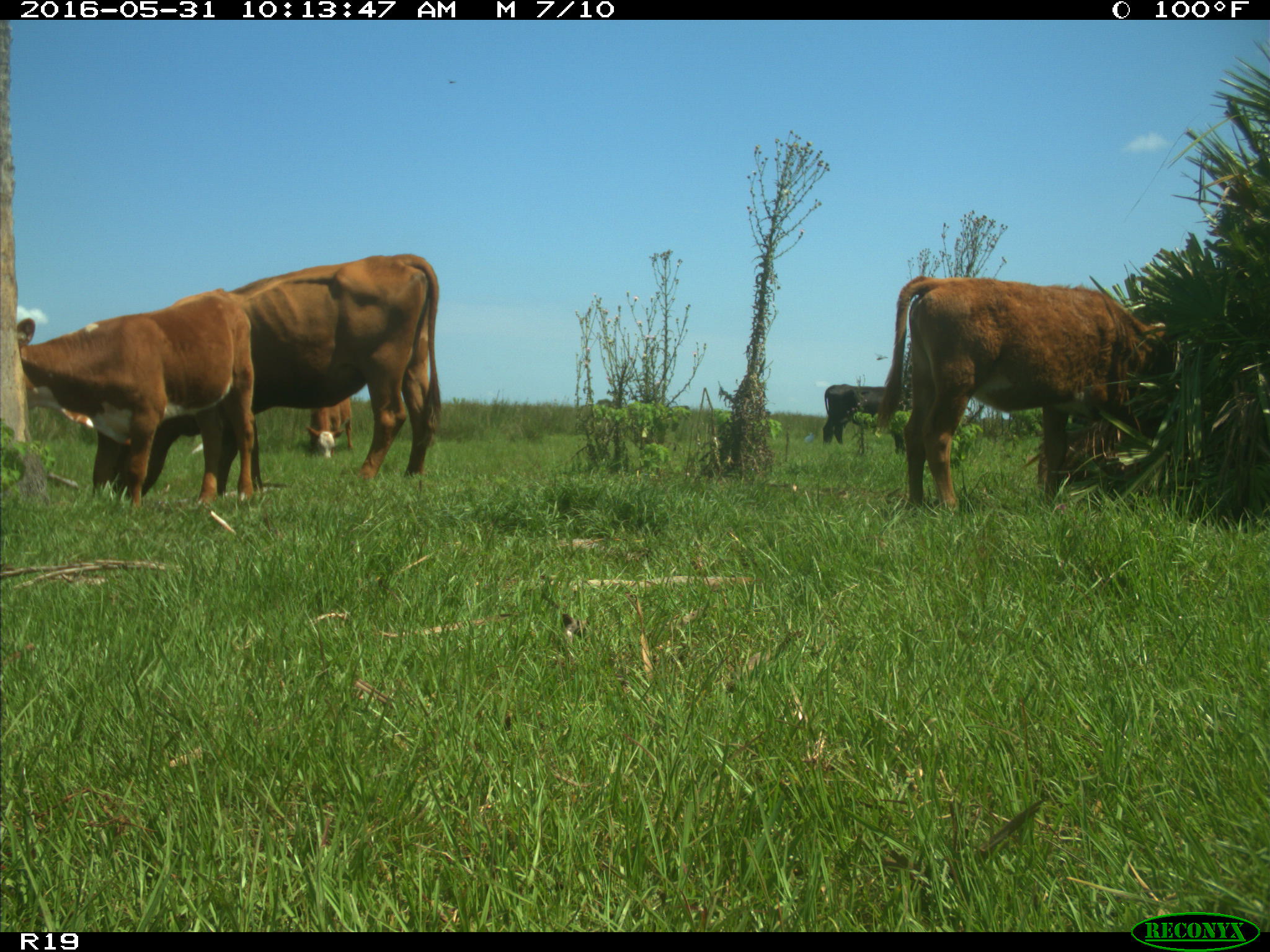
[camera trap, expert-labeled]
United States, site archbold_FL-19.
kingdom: Animalia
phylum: Chordata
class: Mammalia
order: Artiodactyla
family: Bovidae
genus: Bos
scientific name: Bos taurus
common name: domestic cow